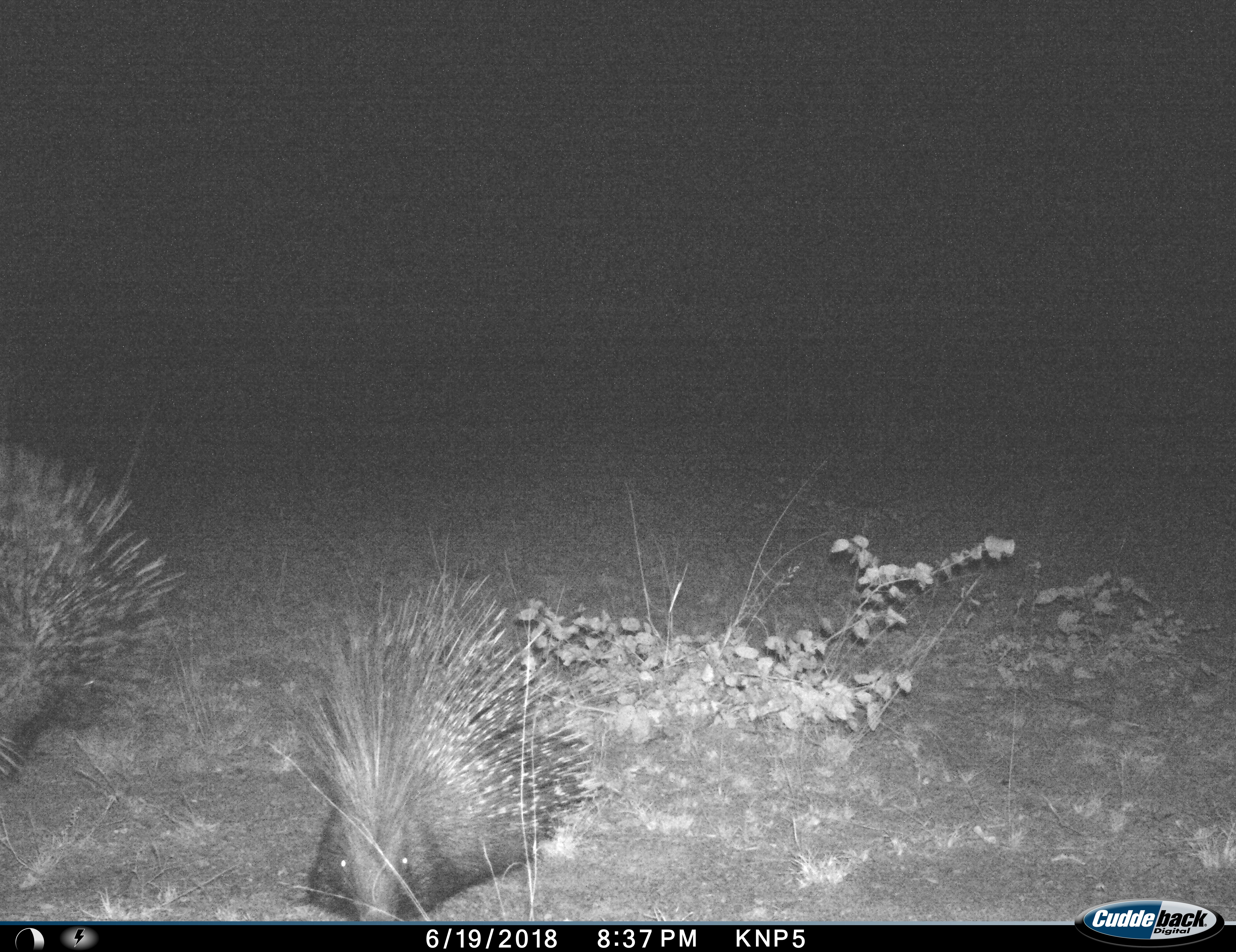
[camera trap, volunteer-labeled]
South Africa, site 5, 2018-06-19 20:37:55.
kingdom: Animalia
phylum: Chordata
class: Mammalia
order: Rodentia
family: Hystricidae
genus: Hystrix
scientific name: Hystrix africaeaustralis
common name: cape porcupine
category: porcupine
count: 2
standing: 67%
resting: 11%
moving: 33%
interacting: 0%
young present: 11%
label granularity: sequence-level